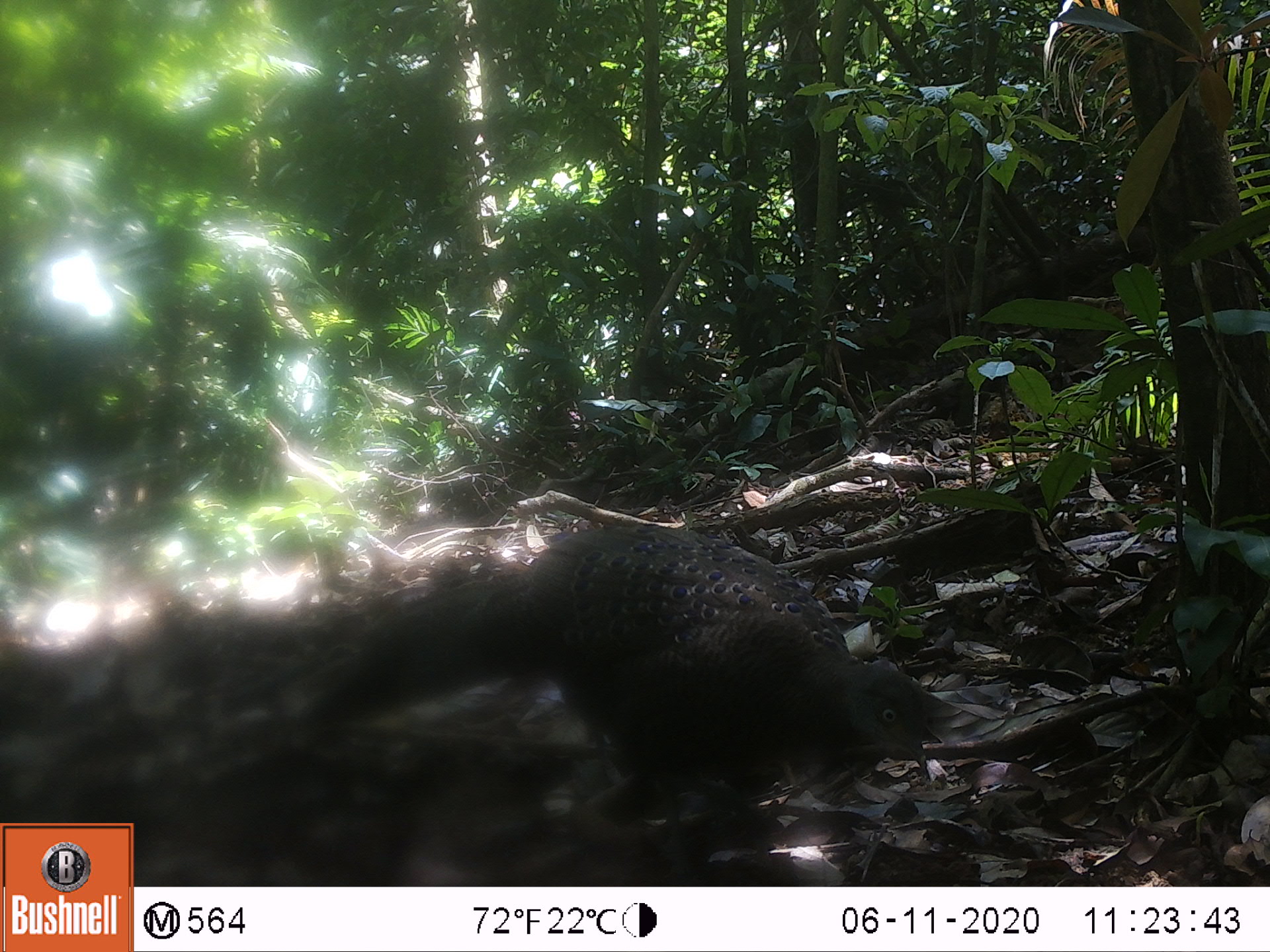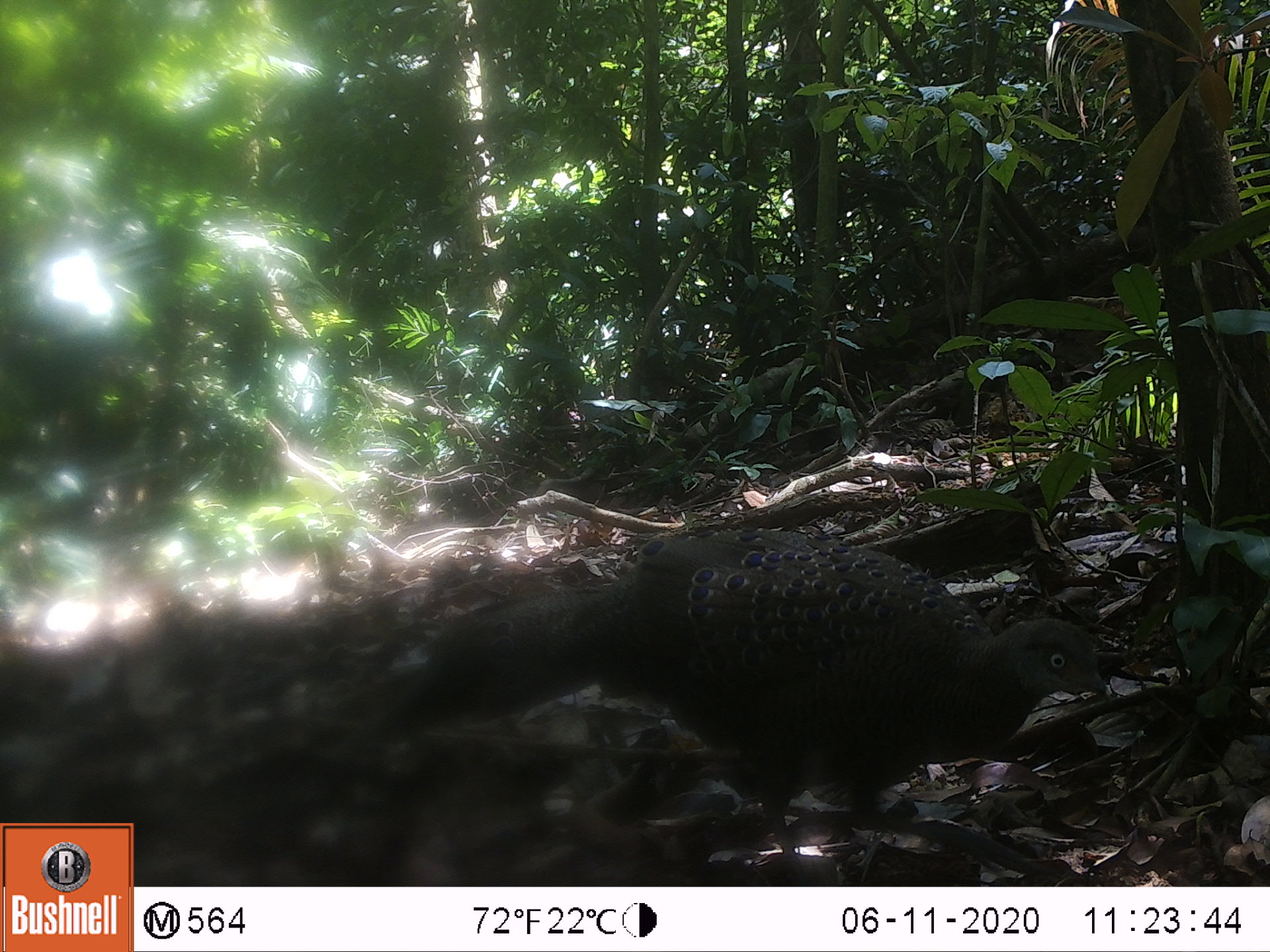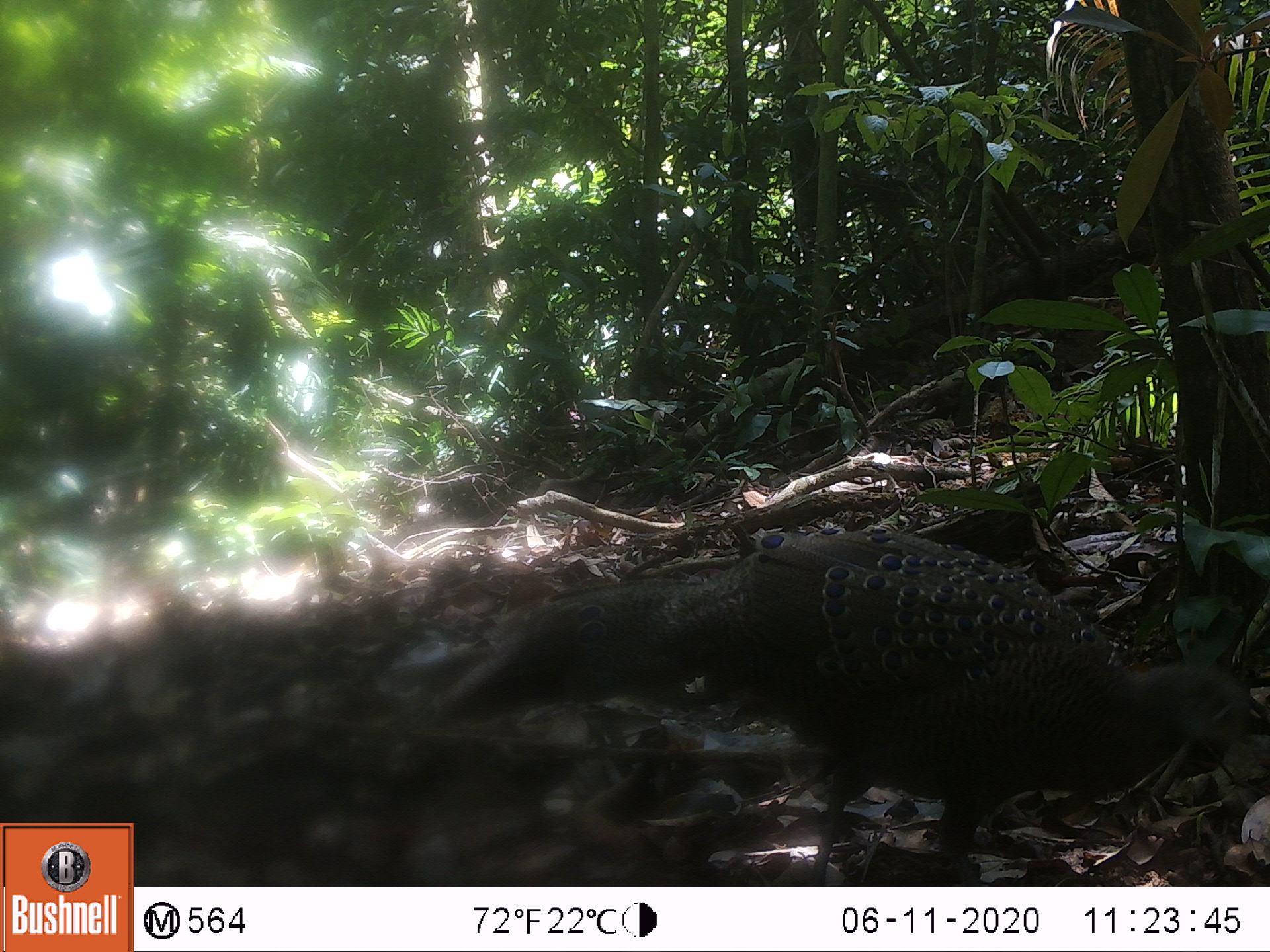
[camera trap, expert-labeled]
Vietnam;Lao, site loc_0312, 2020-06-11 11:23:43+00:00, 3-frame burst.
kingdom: Animalia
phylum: Chordata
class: Aves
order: Galliformes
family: Phasianidae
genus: Polyplectron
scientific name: Polyplectron bicalcaratum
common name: gray peacock-pheasant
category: grey peacock pheasant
Grey peacock pheasant (gray peacock-pheasant) (Polyplectron bicalcaratum). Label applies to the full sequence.